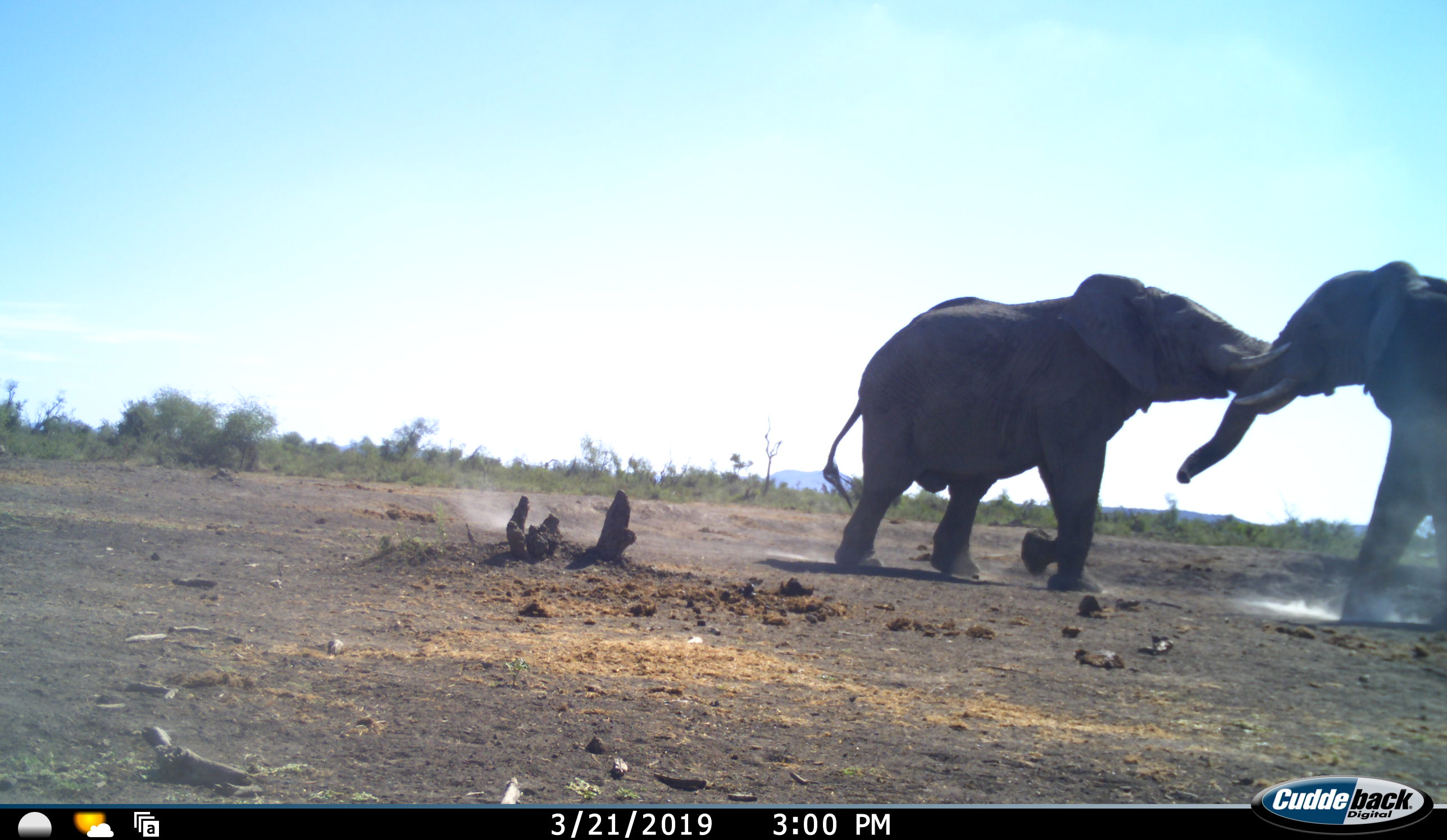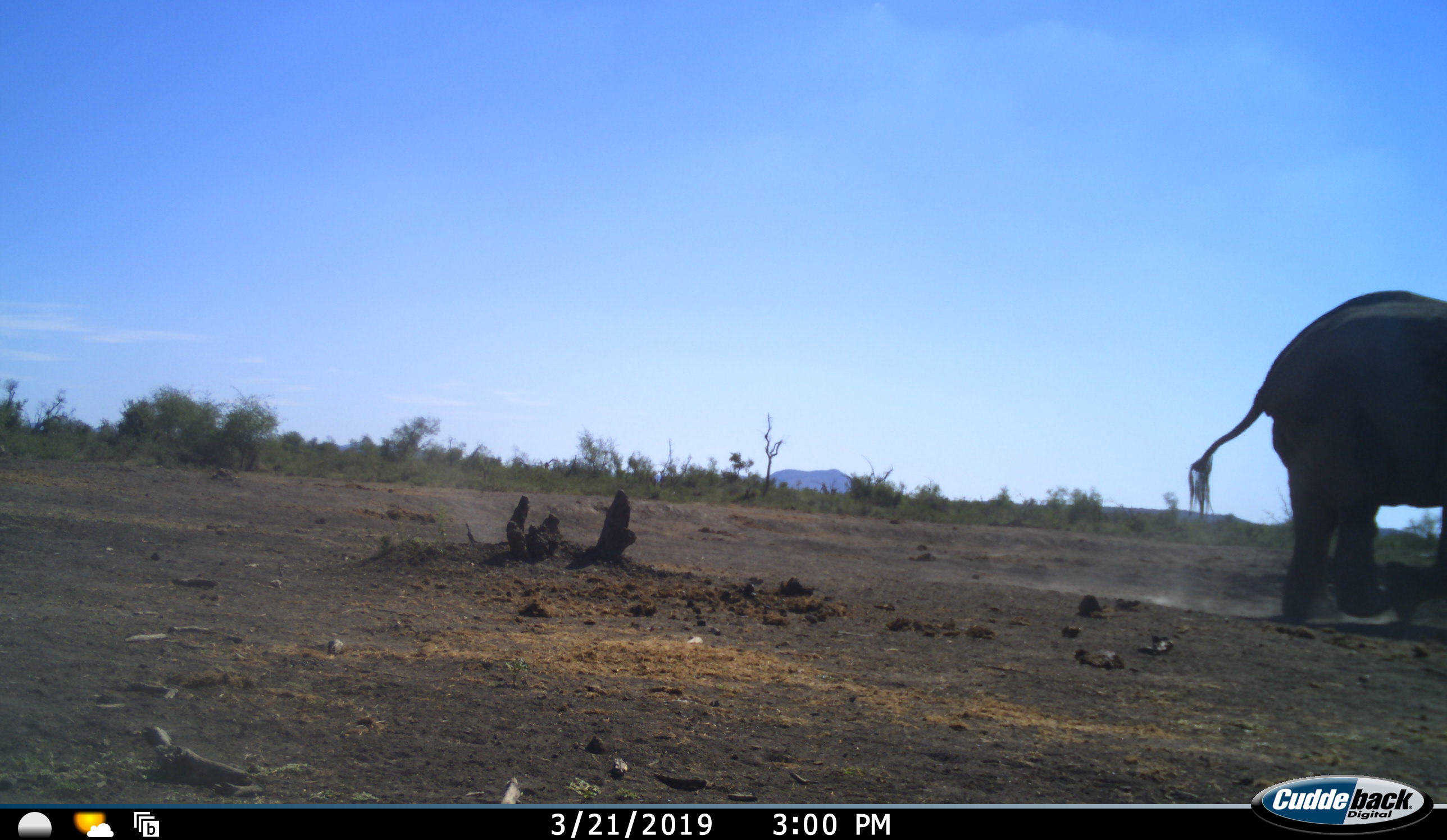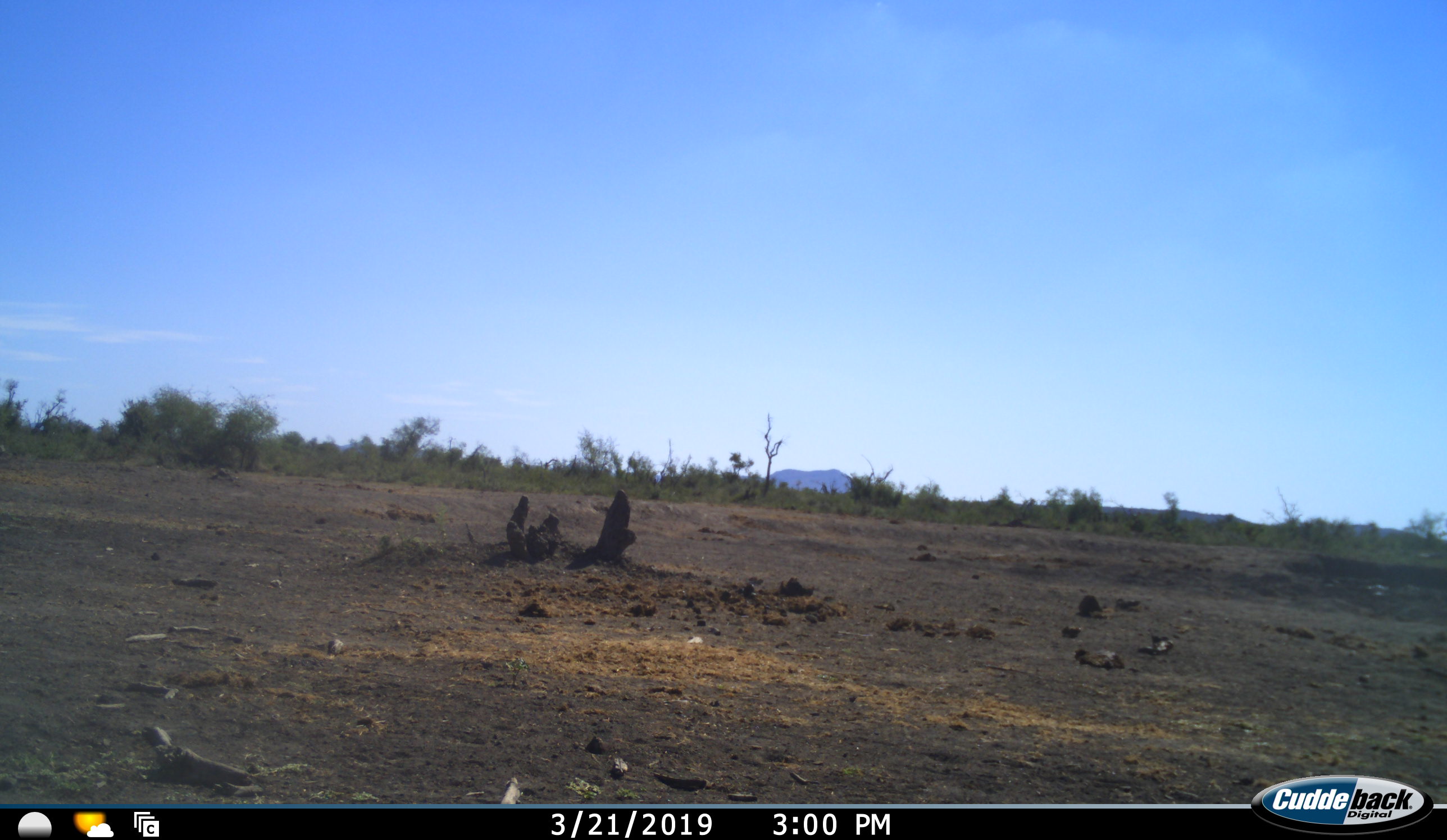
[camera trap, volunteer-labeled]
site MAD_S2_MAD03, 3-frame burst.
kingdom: Animalia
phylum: Chordata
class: Mammalia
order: Proboscidea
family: Elephantidae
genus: Loxodonta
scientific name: Loxodonta africana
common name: african bush elephant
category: elephant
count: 2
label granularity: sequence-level